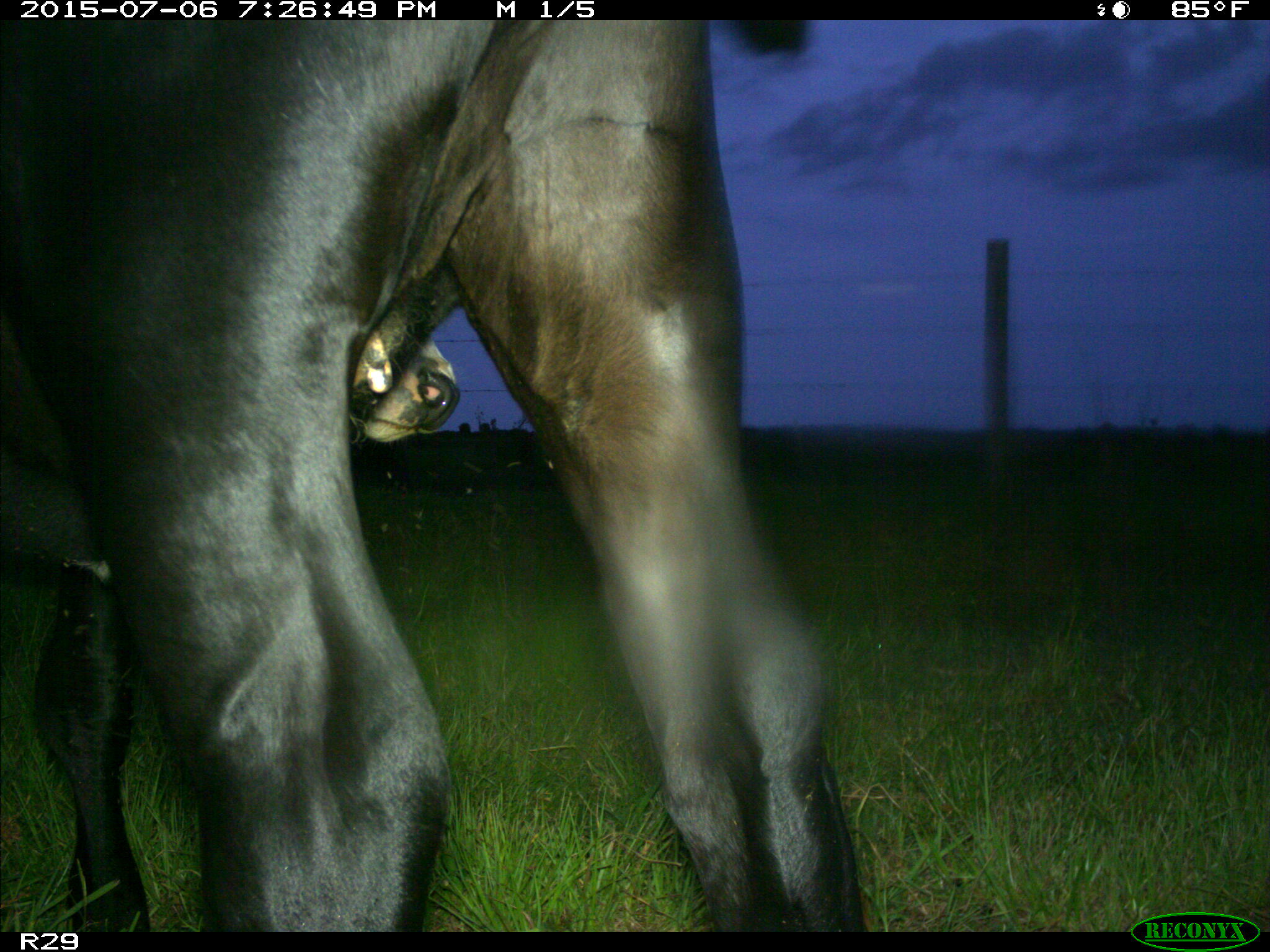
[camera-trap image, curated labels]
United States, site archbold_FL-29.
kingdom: Animalia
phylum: Chordata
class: Mammalia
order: Artiodactyla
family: Bovidae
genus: Bos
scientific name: Bos taurus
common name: domestic cow